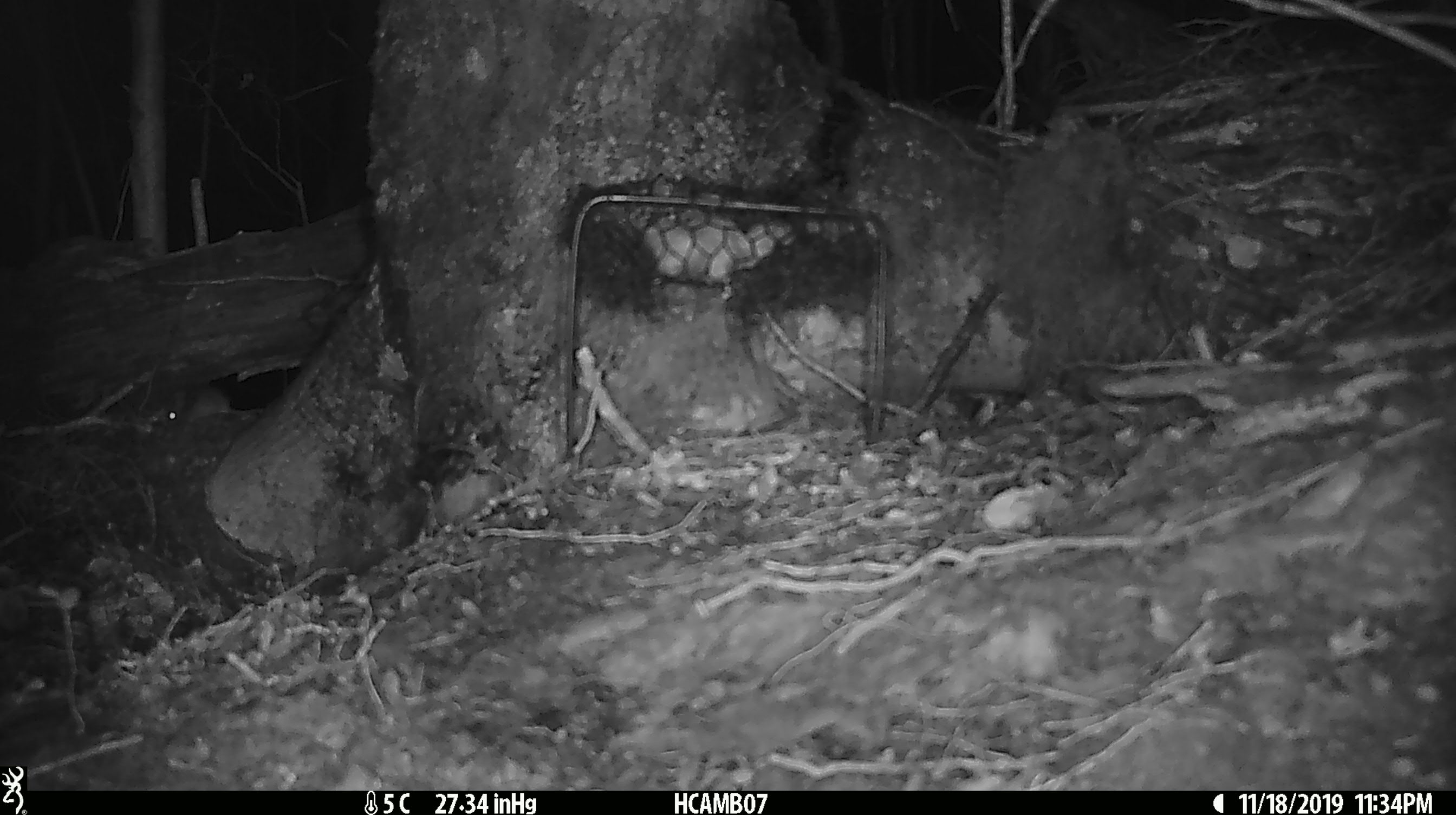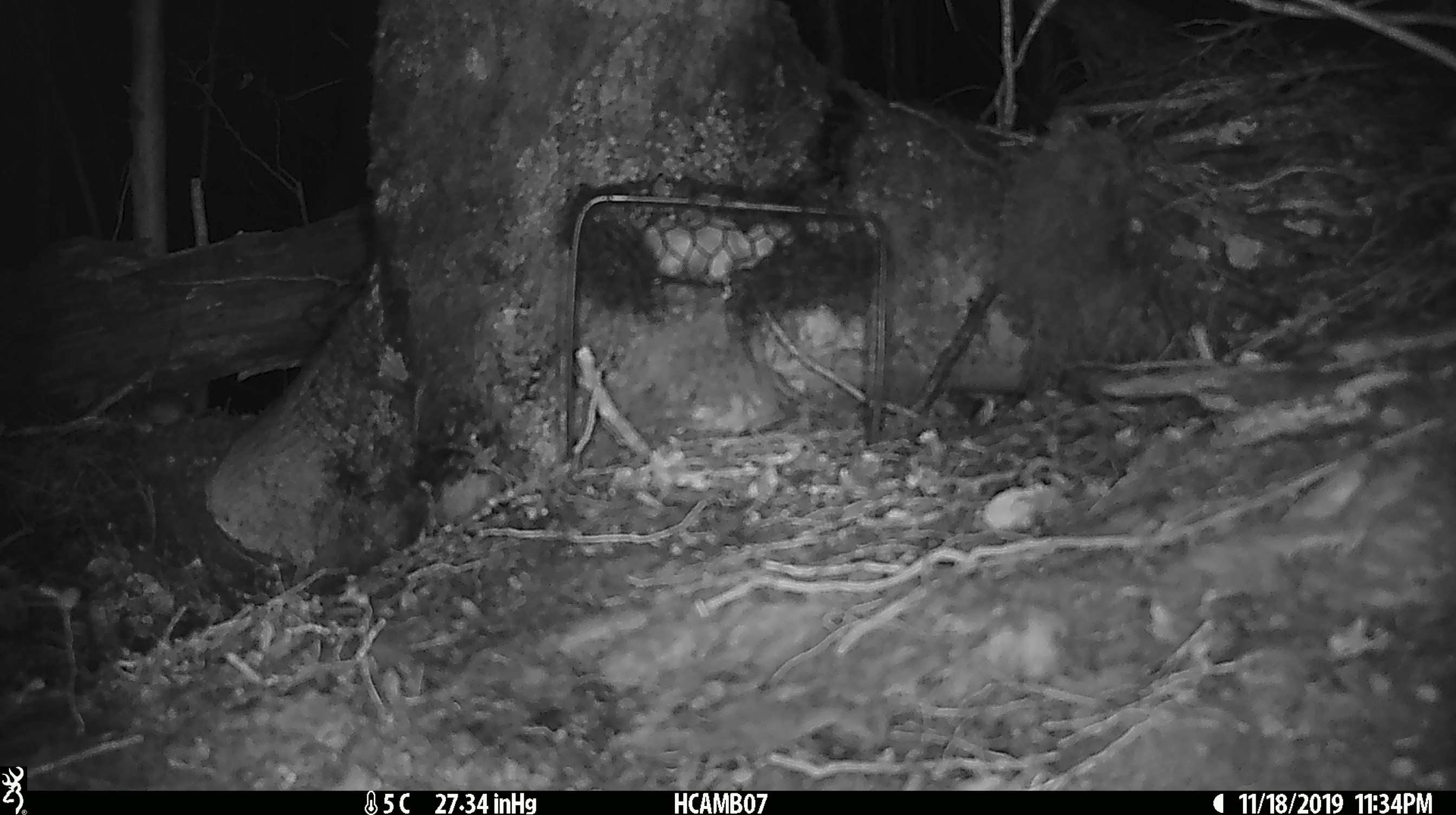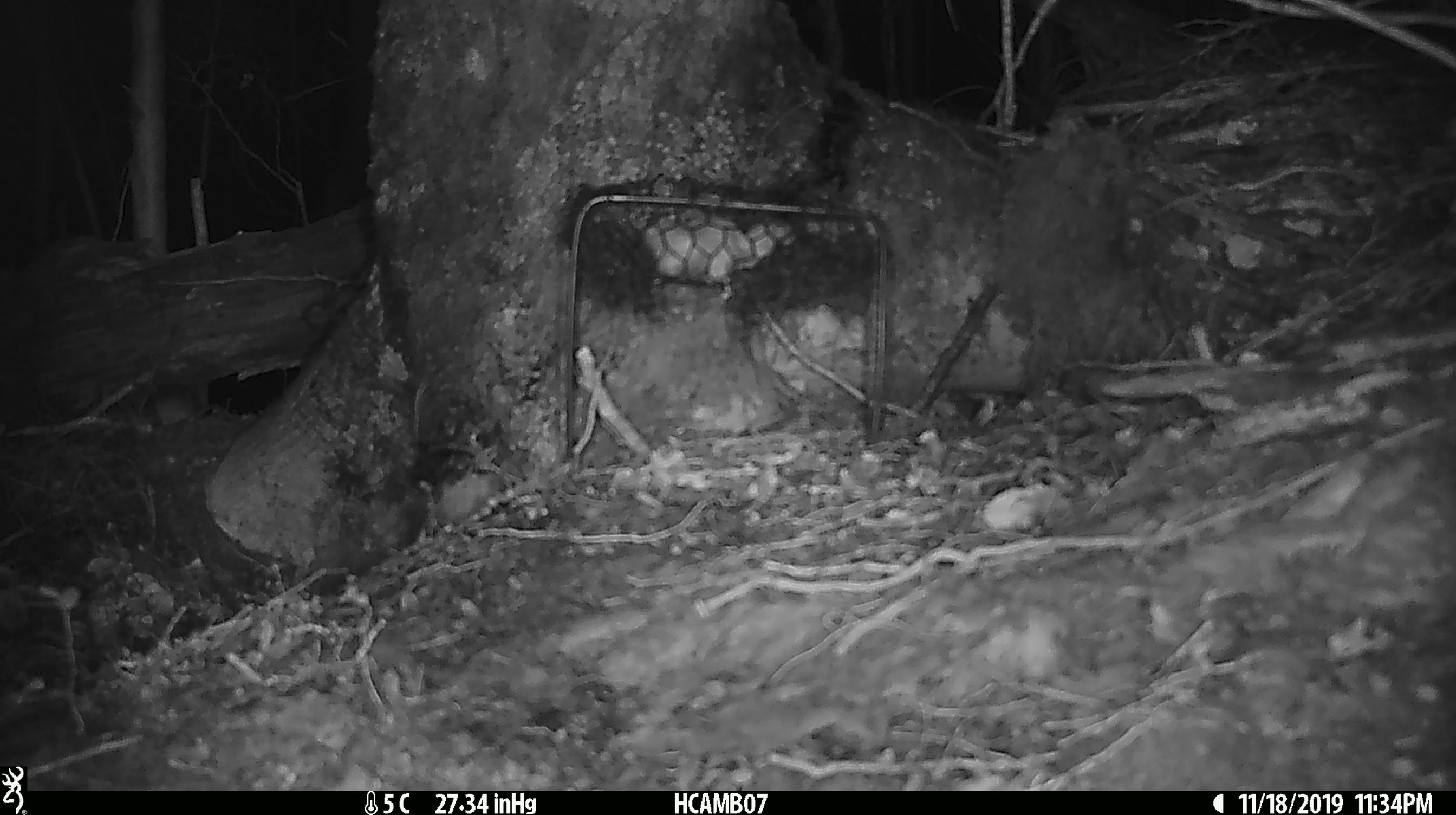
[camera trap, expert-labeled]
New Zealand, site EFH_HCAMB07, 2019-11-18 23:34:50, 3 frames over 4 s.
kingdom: Animalia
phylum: Chordata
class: Mammalia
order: Rodentia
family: Muridae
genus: Mus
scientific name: Mus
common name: mouse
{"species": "mouse (Mus)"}